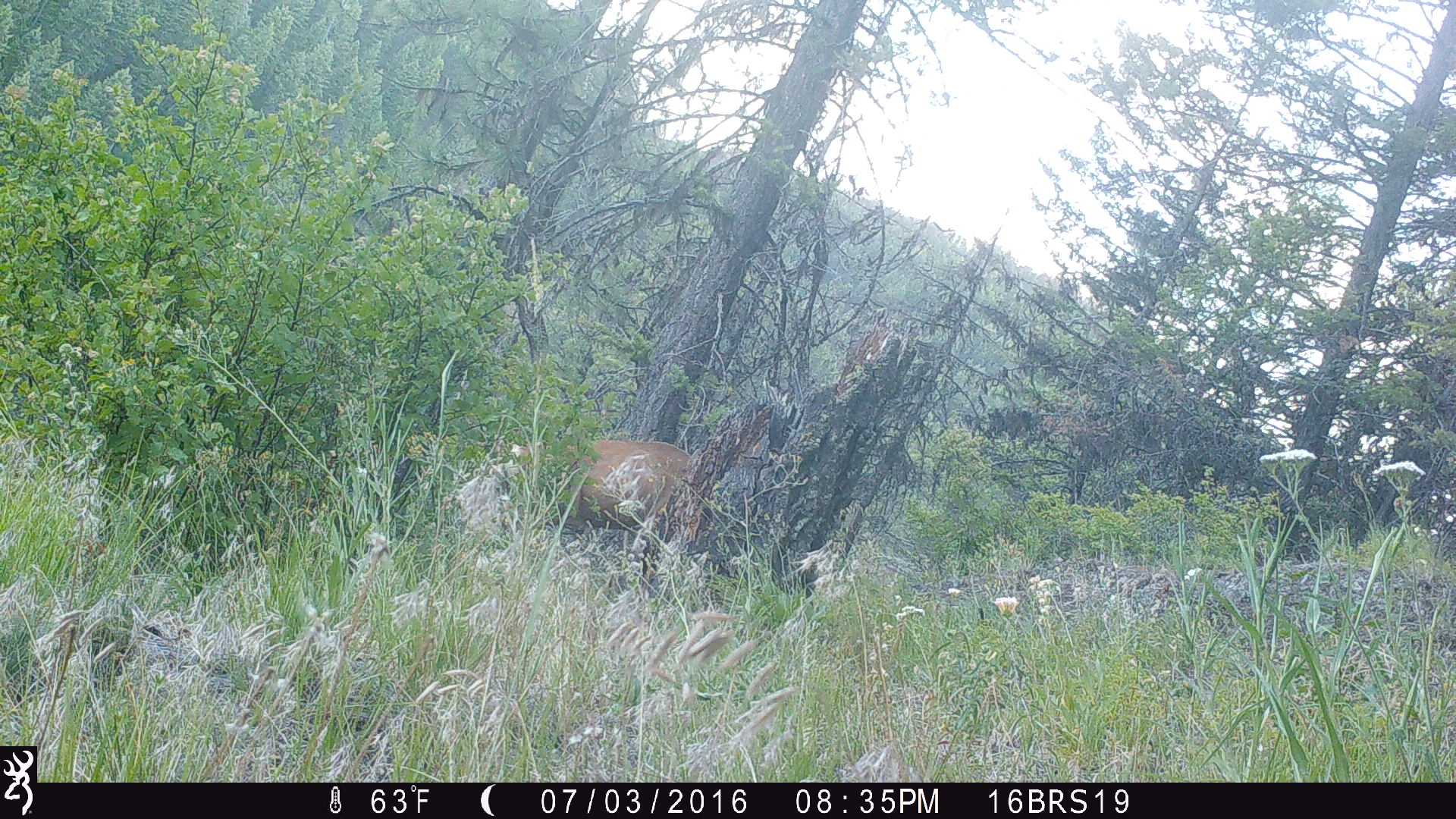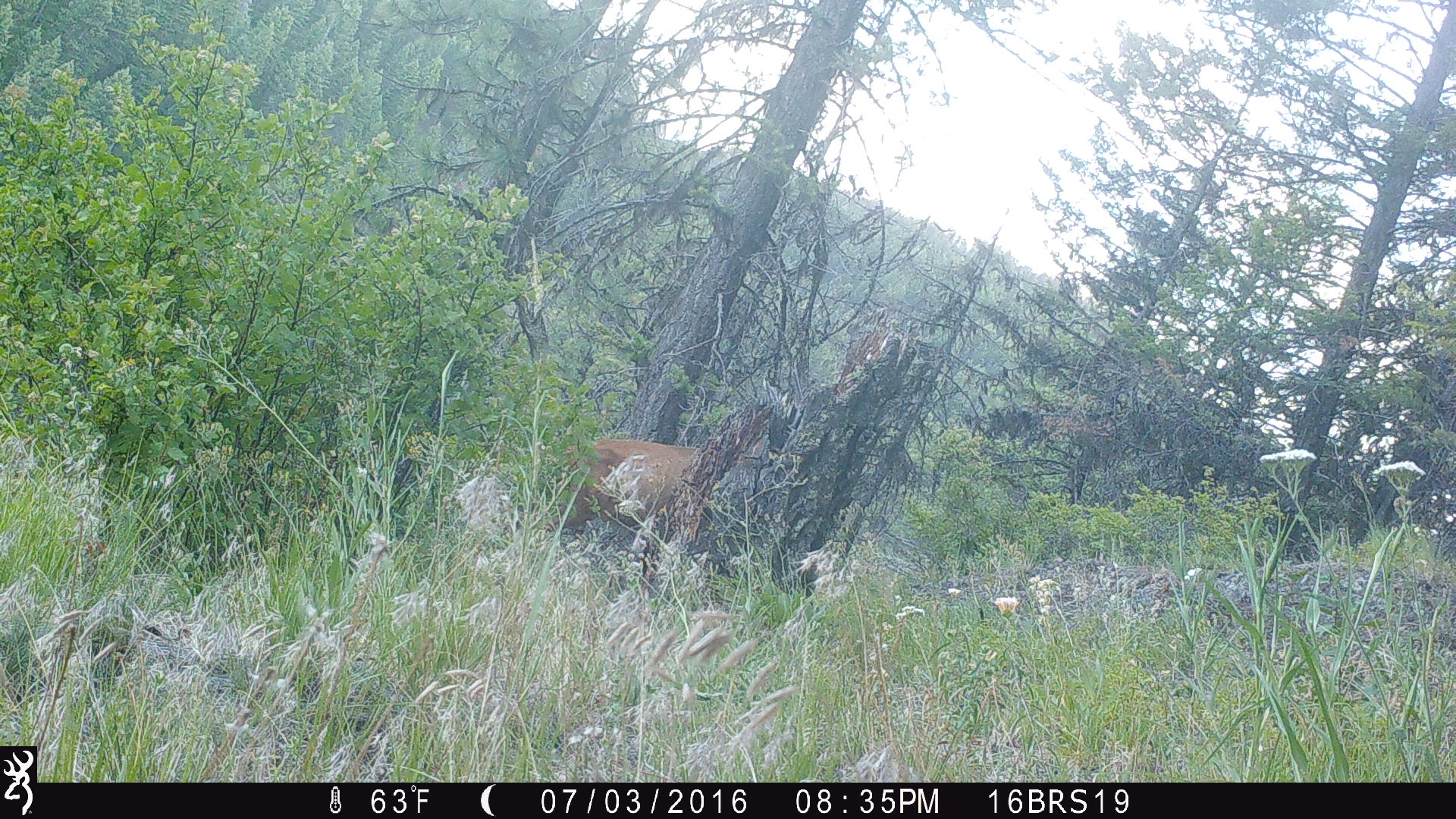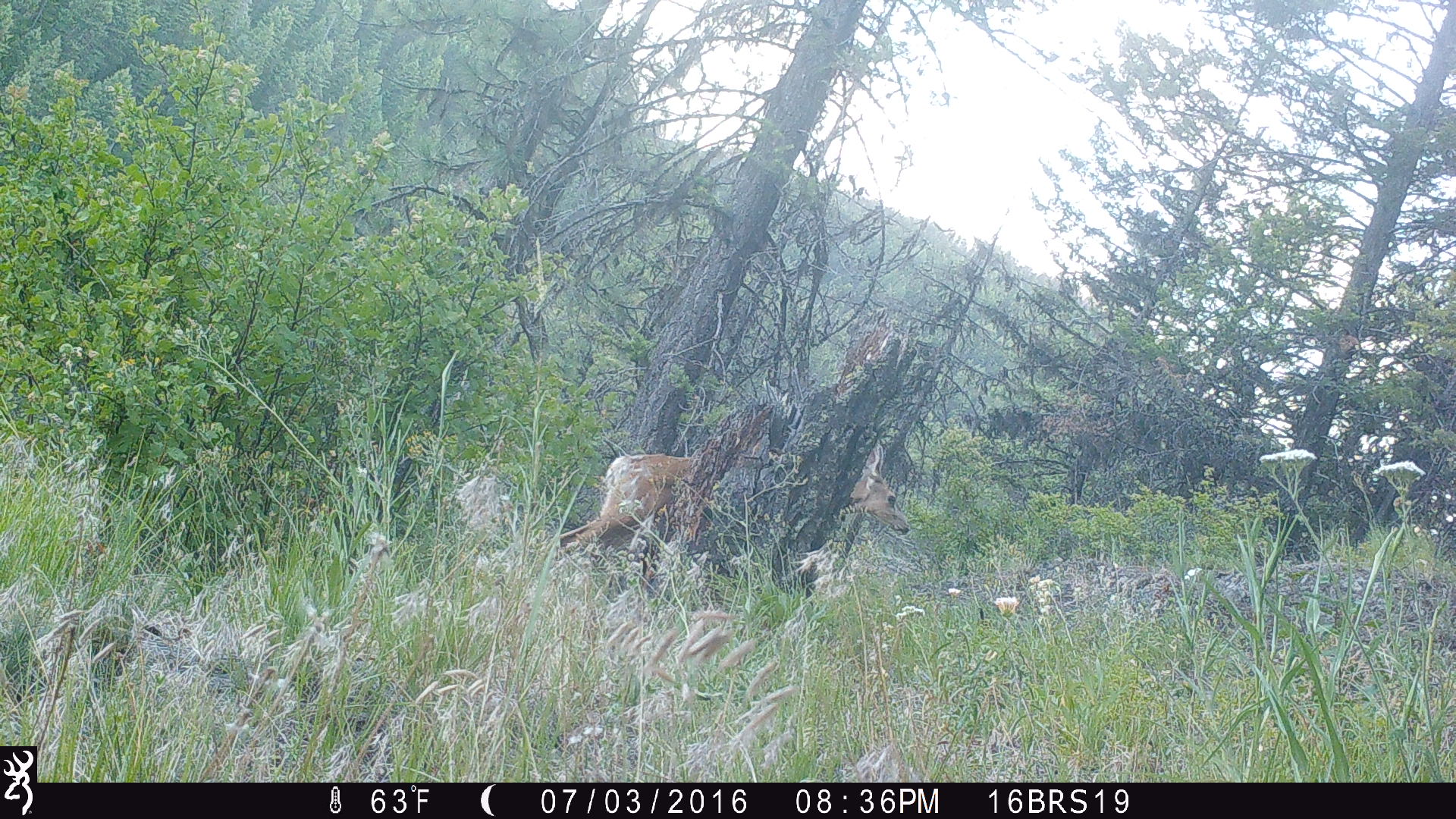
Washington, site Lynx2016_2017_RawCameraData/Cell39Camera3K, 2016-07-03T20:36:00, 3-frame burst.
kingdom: Animalia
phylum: Chordata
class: Mammalia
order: Artiodactyla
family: Cervidae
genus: Odocoileus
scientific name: Odocoileus hemionus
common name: mule deer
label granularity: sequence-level